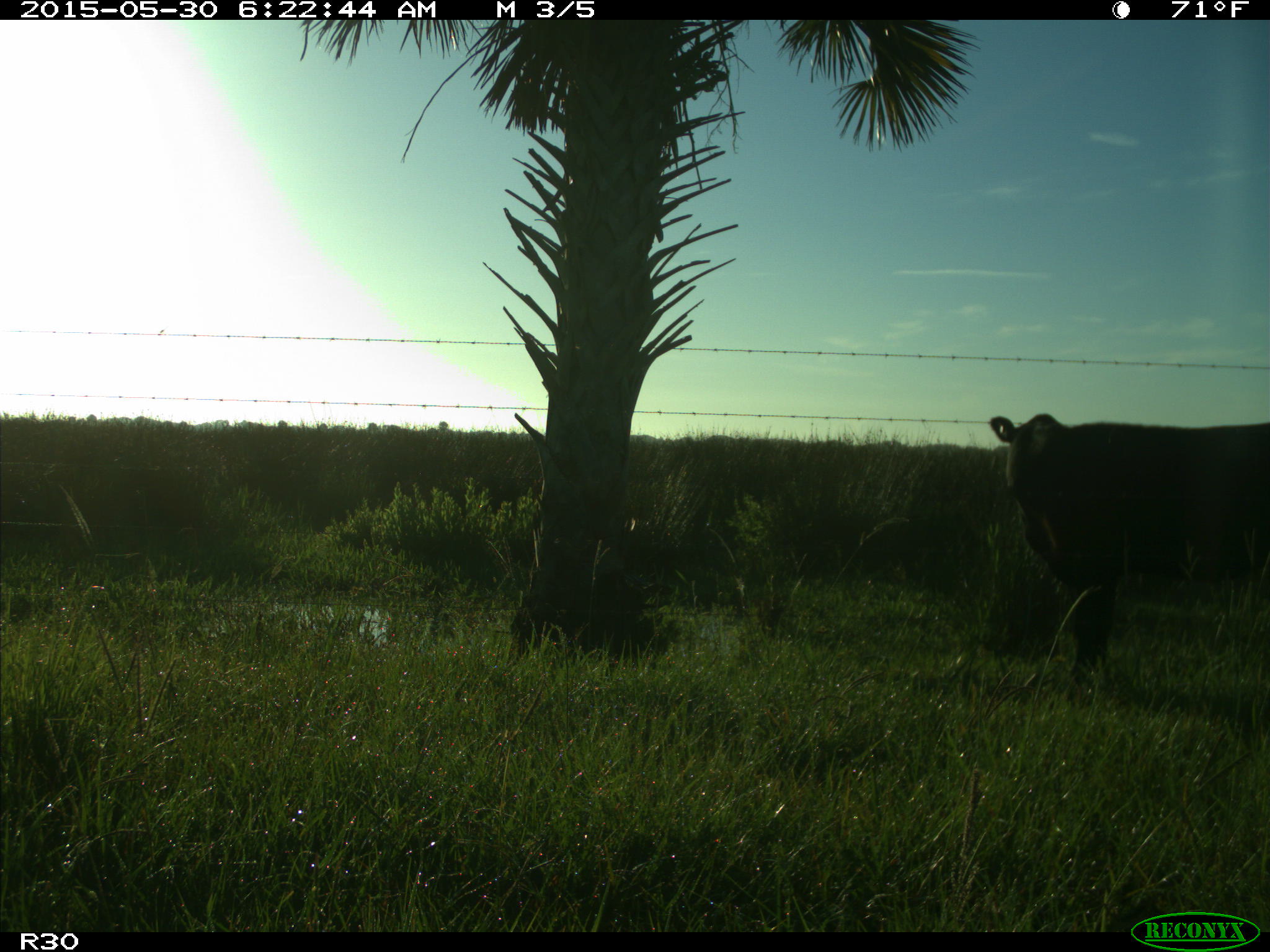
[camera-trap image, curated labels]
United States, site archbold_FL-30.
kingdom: Animalia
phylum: Chordata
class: Mammalia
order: Artiodactyla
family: Bovidae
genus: Bos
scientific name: Bos taurus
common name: domestic cow